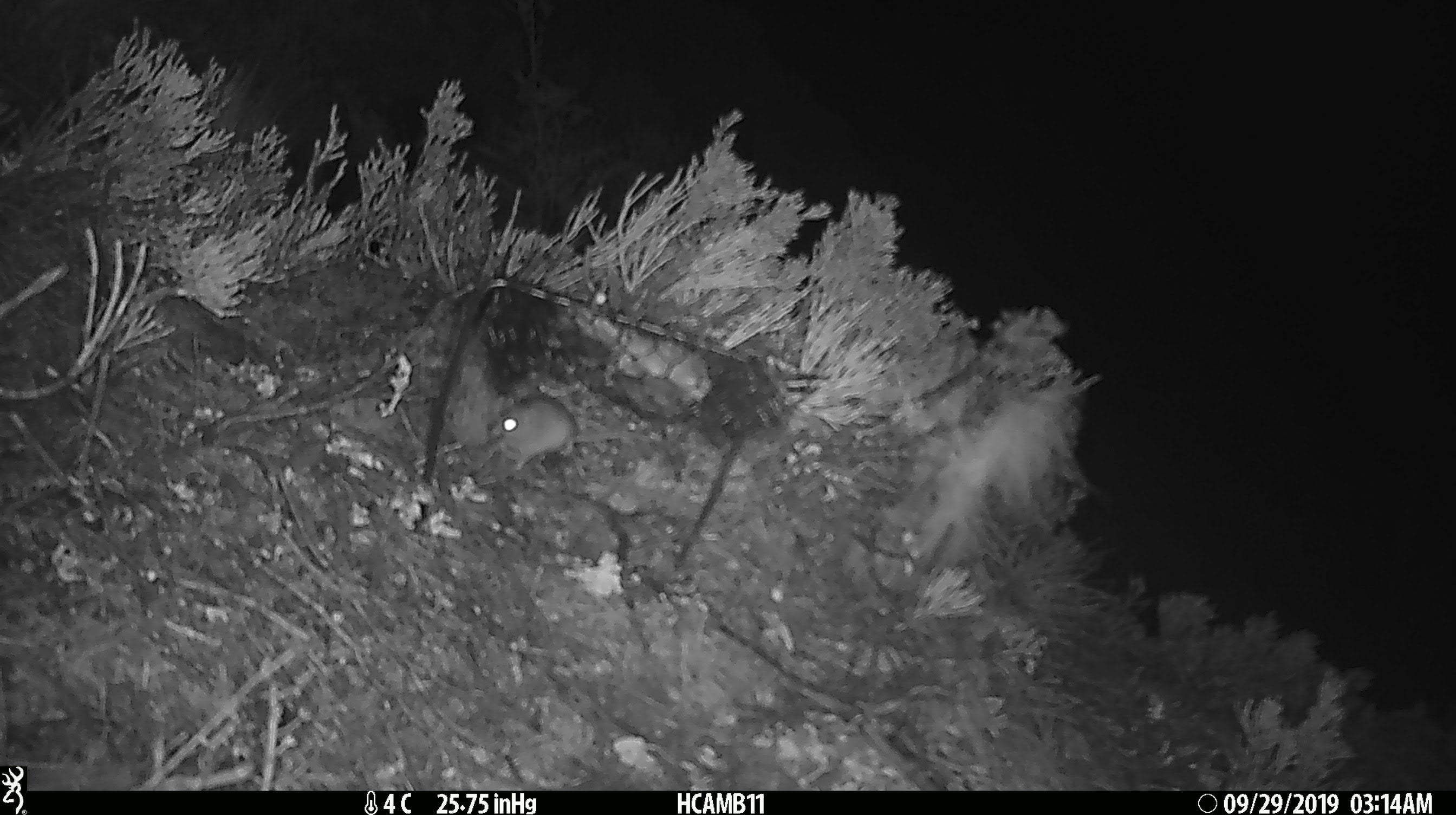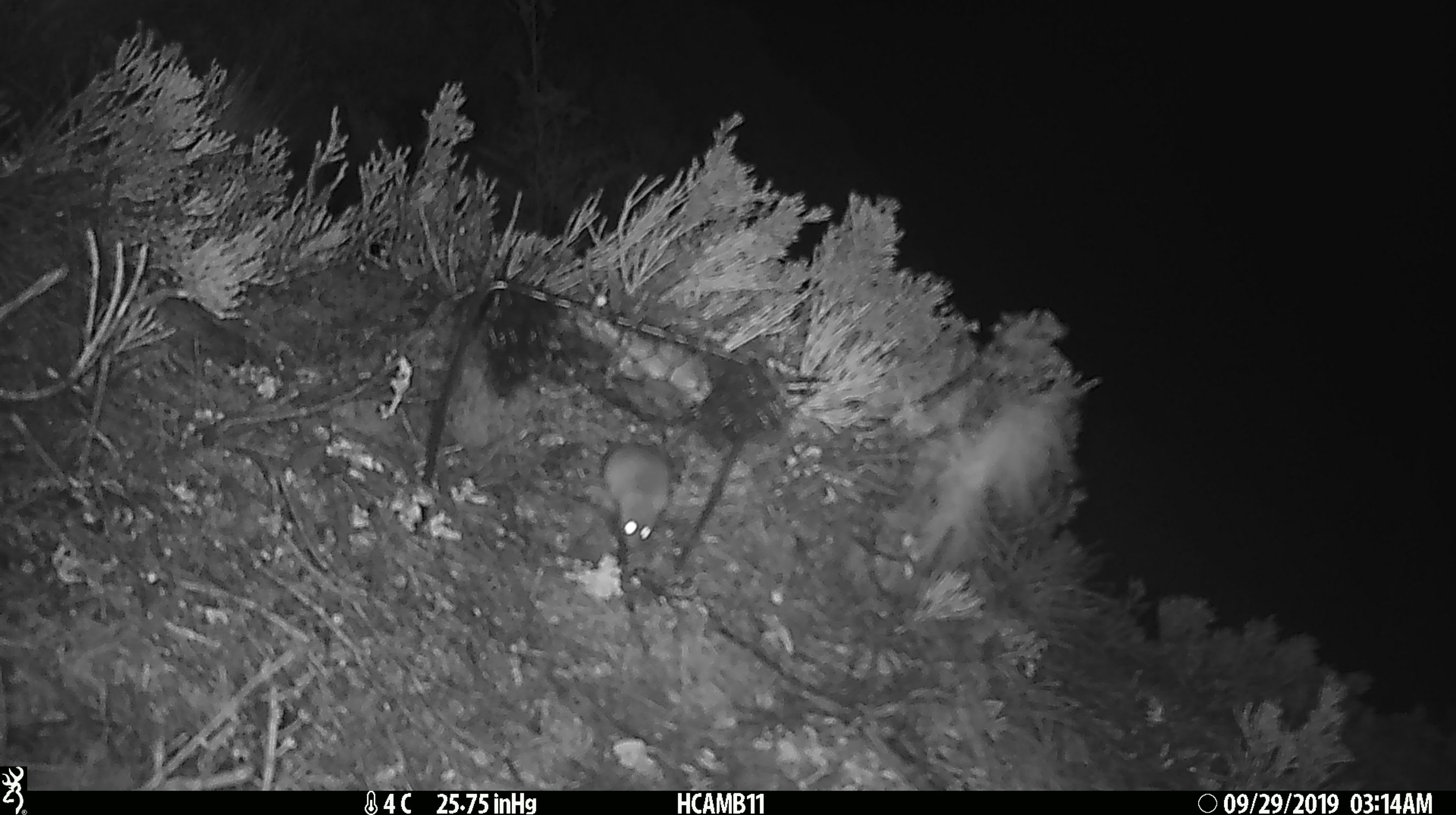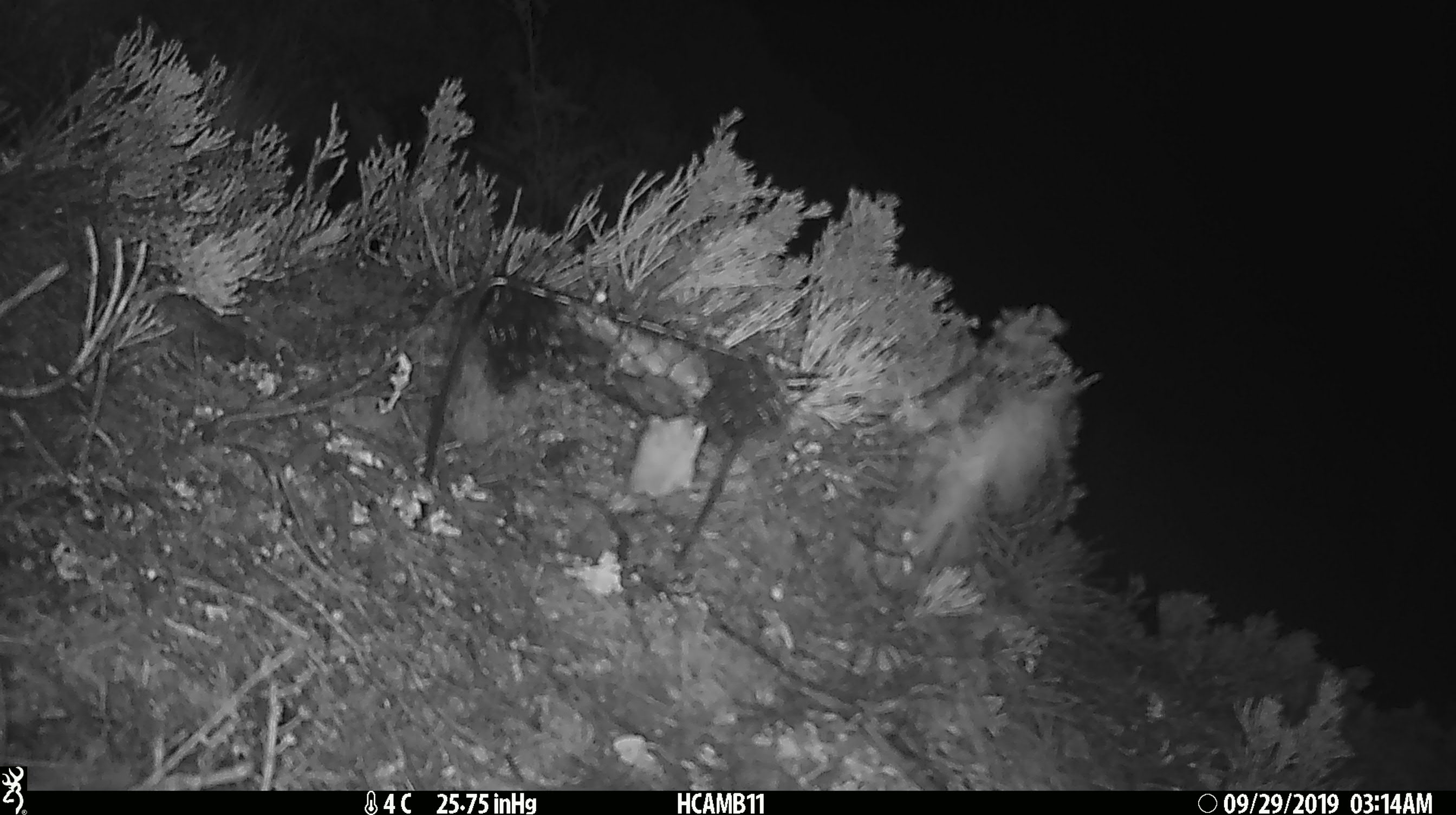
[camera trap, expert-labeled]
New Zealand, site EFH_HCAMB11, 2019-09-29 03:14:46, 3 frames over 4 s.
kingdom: Animalia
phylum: Chordata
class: Mammalia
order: Rodentia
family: Muridae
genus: Mus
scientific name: Mus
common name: mouse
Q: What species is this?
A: Mouse (Mus).